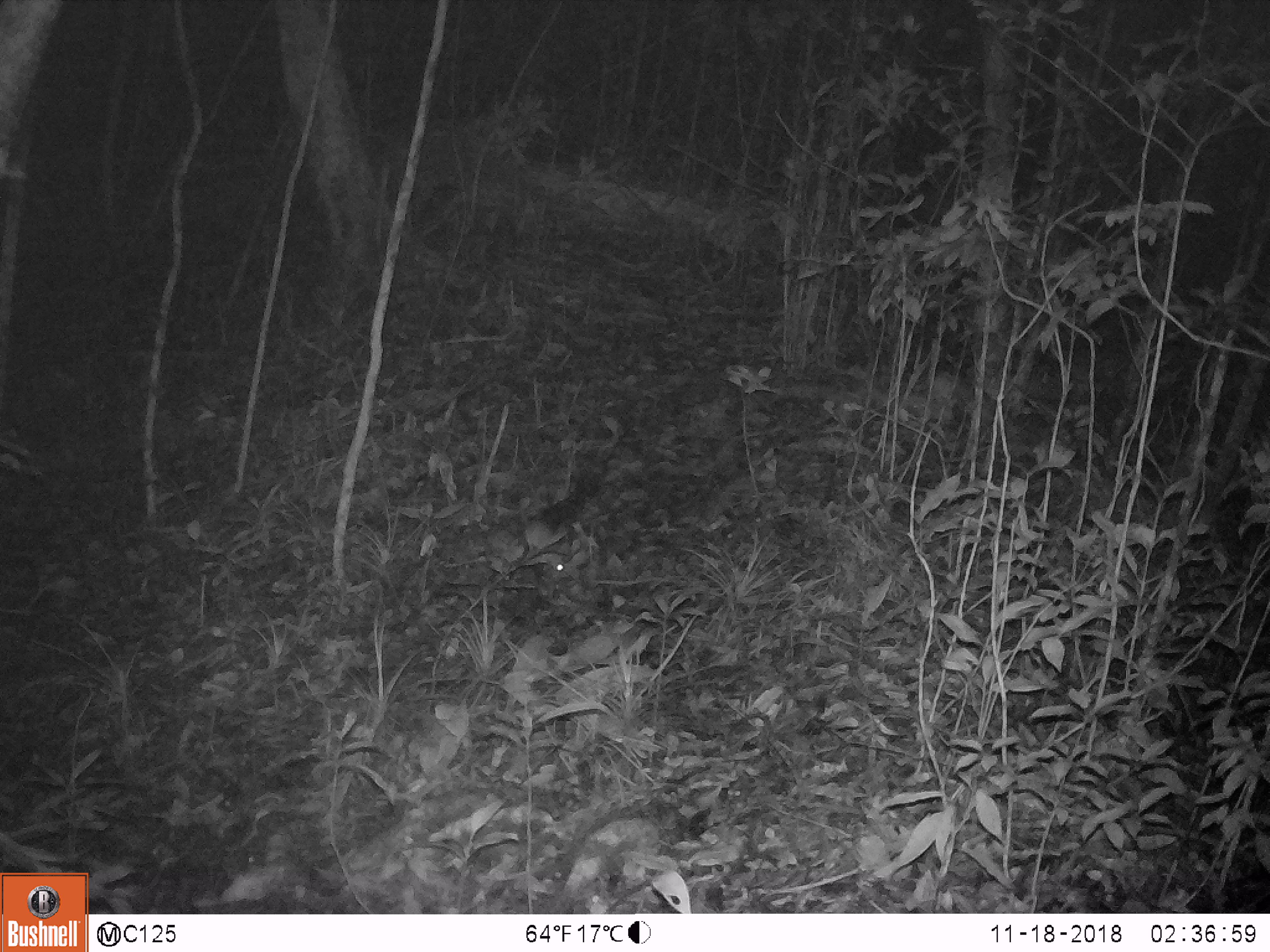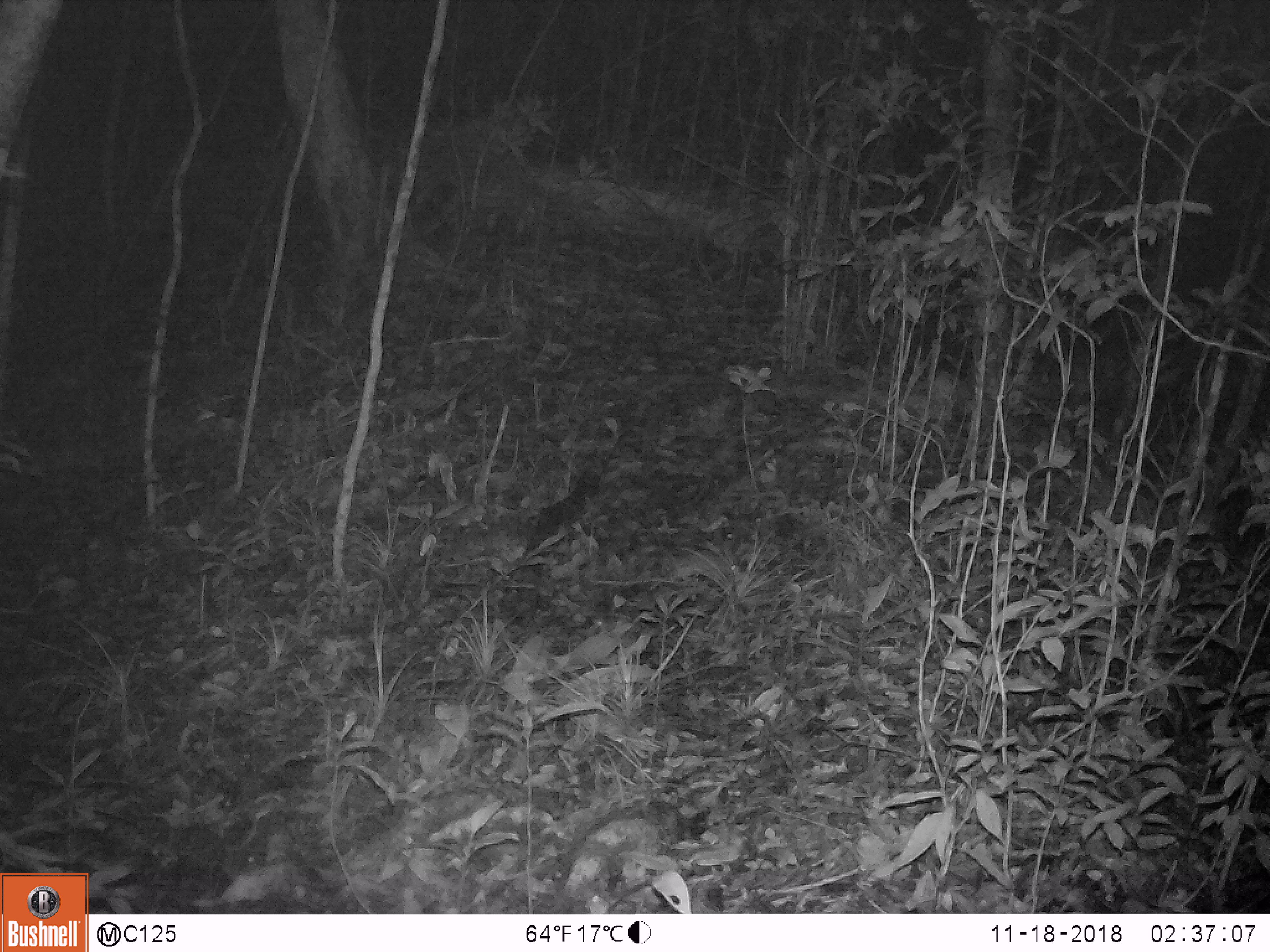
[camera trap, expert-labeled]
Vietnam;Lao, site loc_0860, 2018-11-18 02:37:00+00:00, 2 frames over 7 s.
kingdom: Animalia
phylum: Chordata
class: Mammalia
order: Rodentia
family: Muridae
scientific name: Muridae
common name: old-world mice and rats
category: unidentified murid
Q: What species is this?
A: Unidentified murid (old-world mice and rats) (Muridae).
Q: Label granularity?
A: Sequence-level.